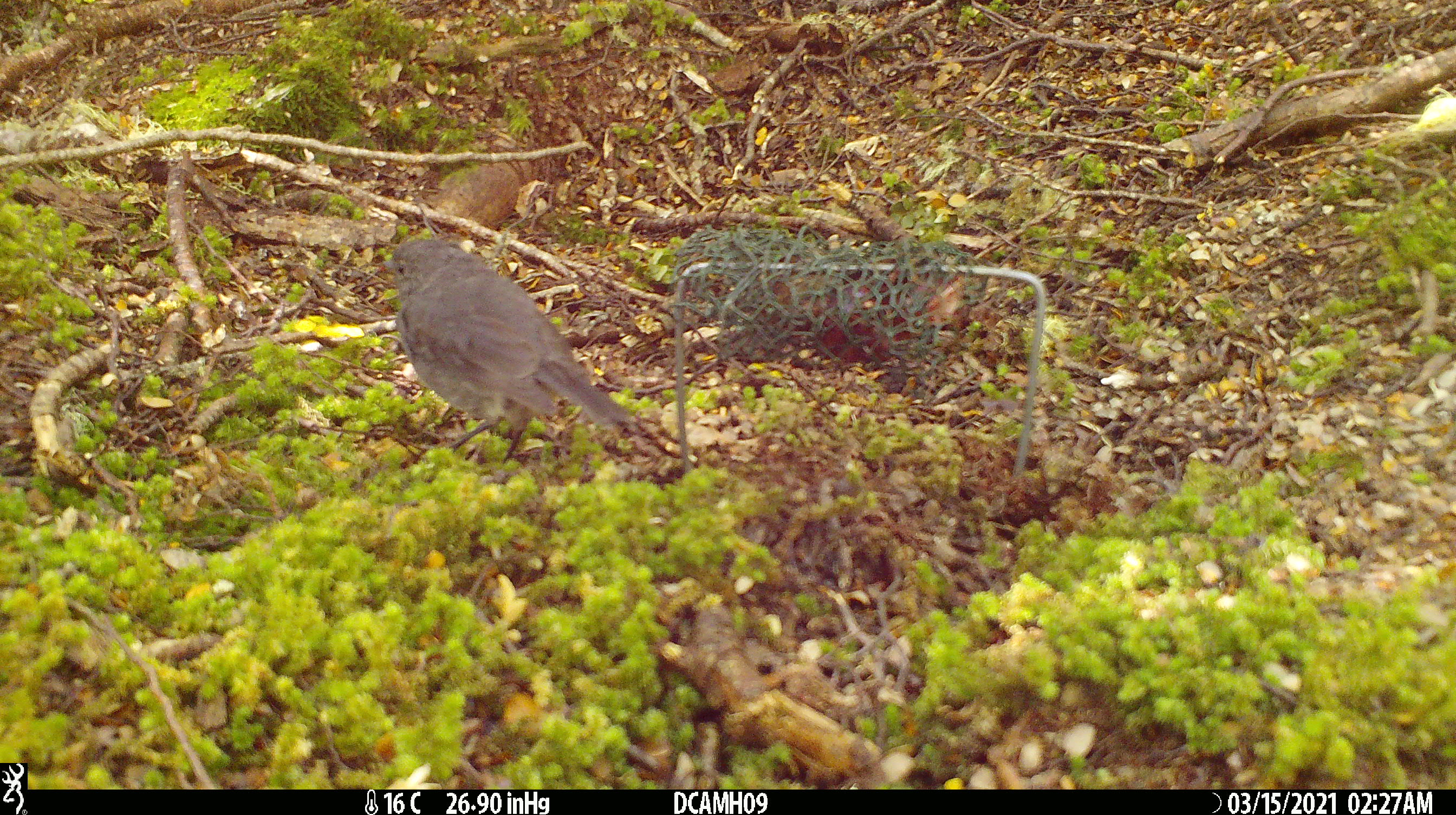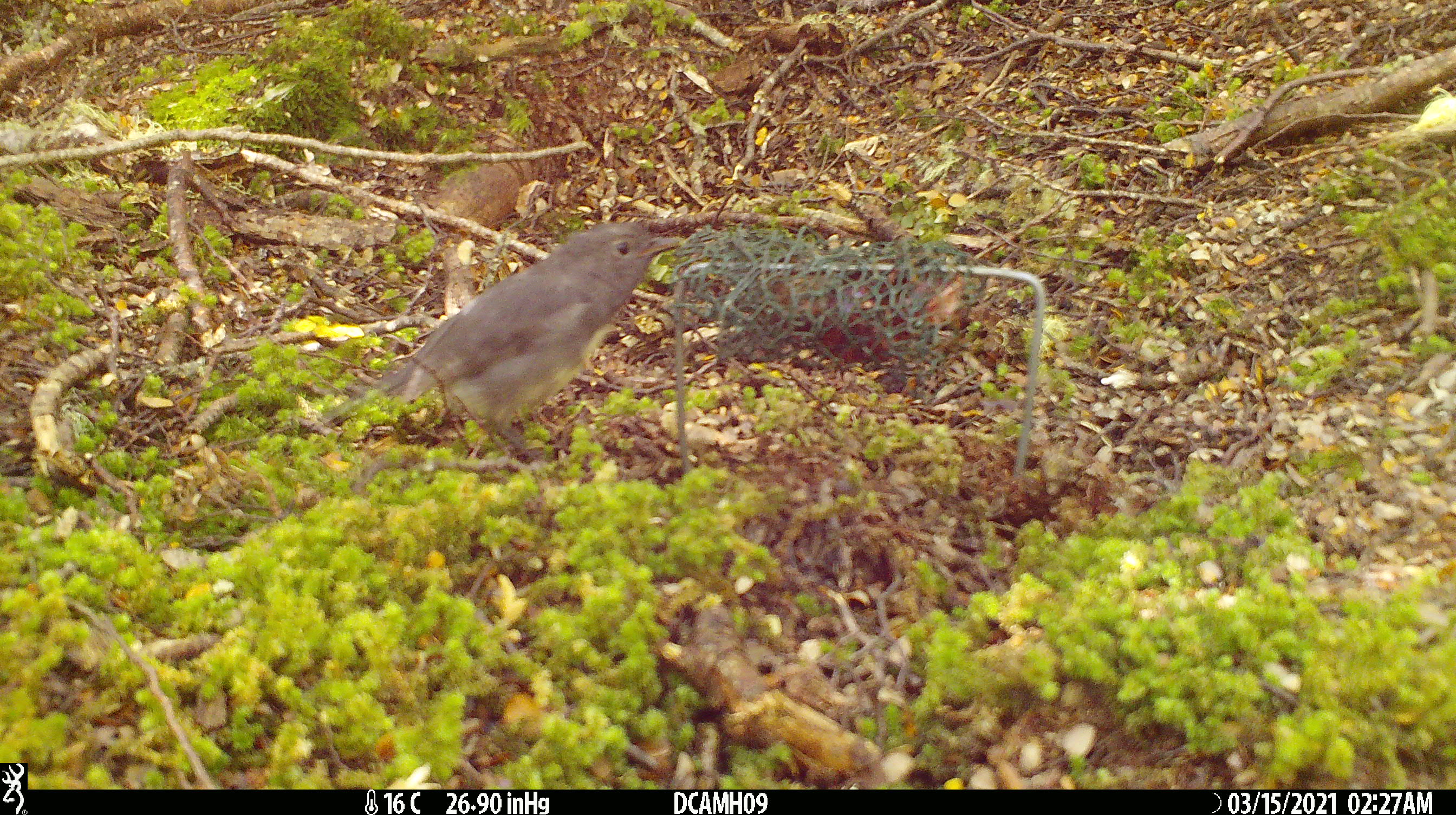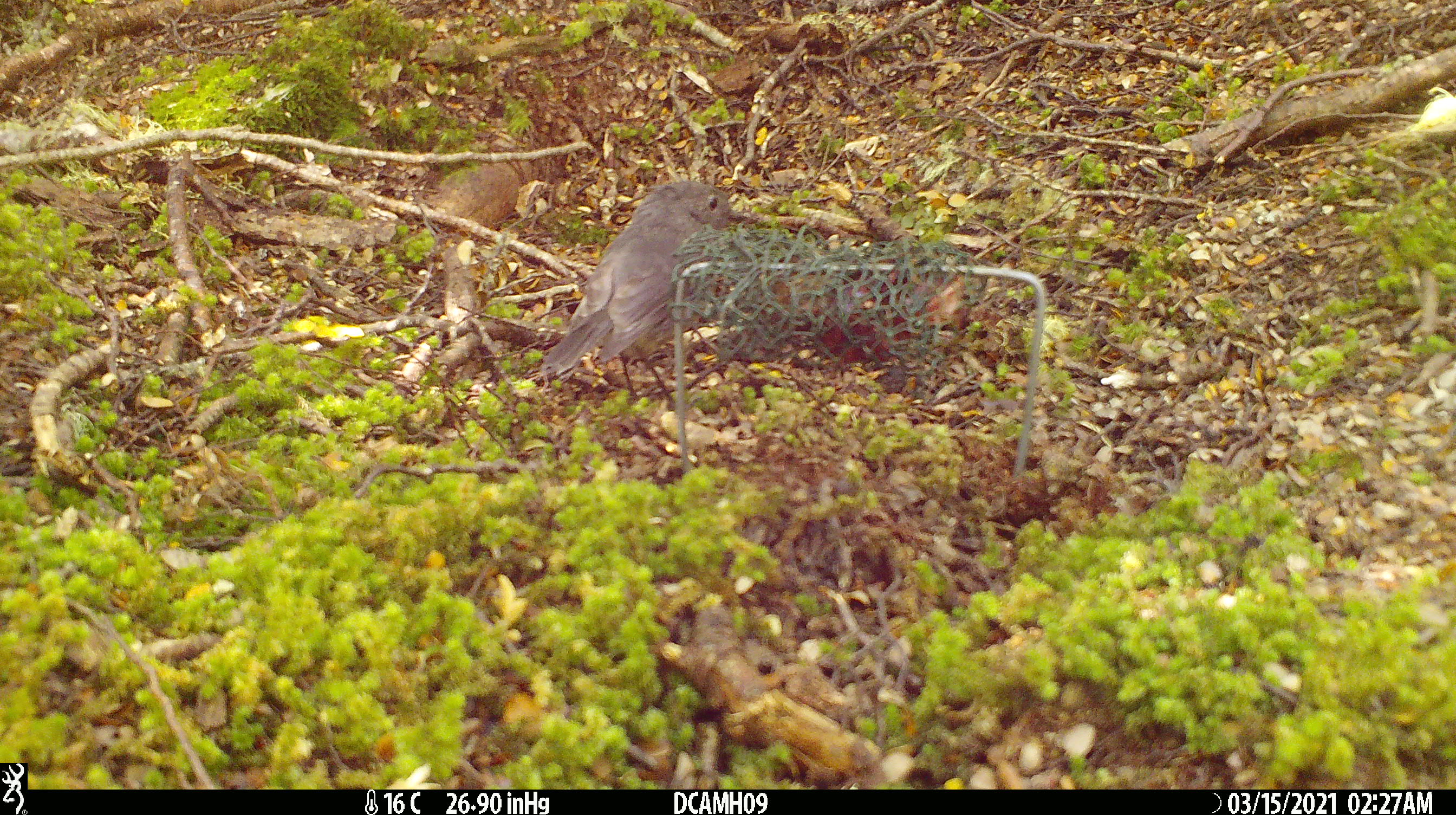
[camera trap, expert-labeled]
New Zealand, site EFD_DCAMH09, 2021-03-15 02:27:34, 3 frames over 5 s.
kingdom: Animalia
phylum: Chordata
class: Aves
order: Passeriformes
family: Petroicidae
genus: Petroica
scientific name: Petroica australis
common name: new zealand robin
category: robin